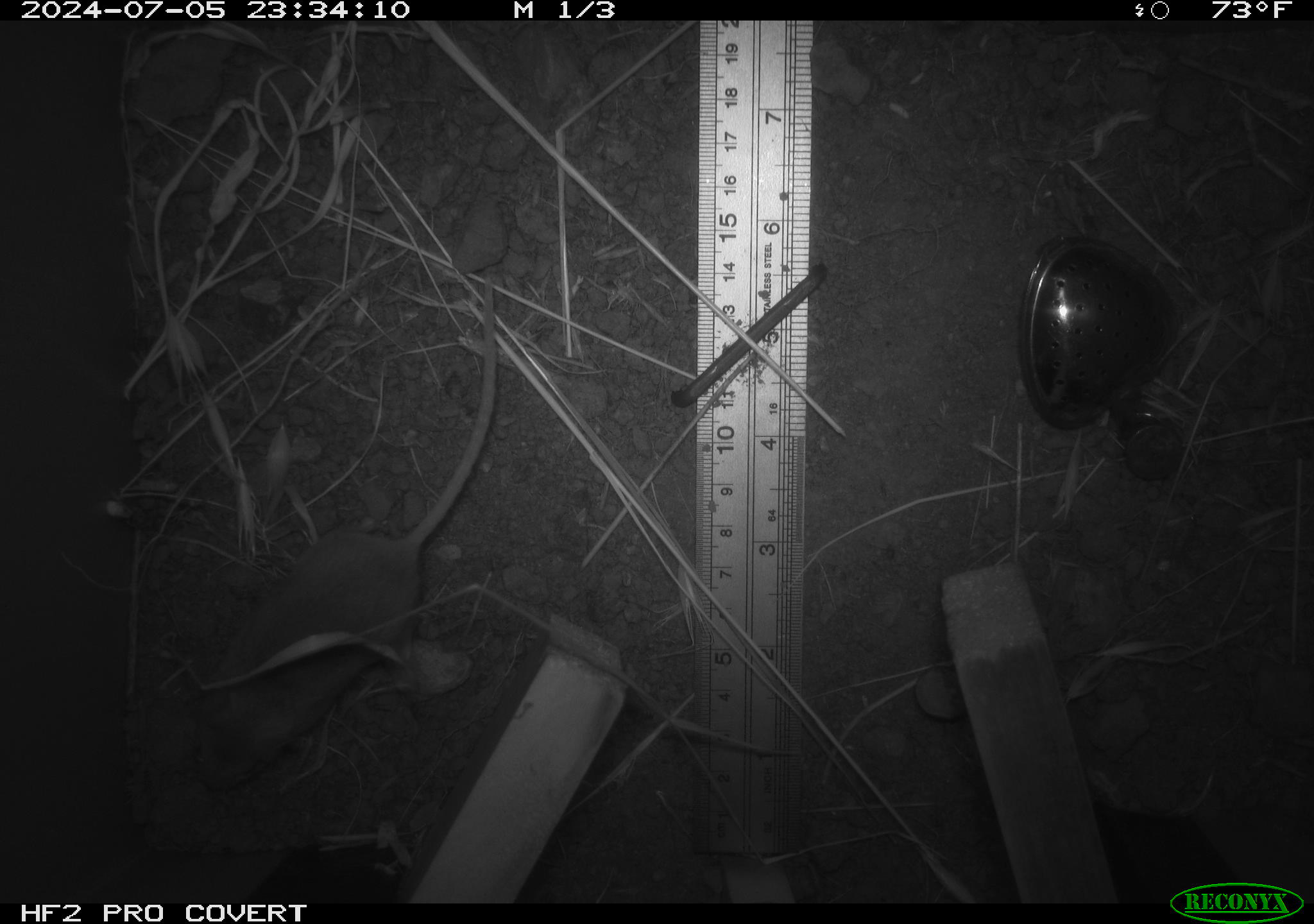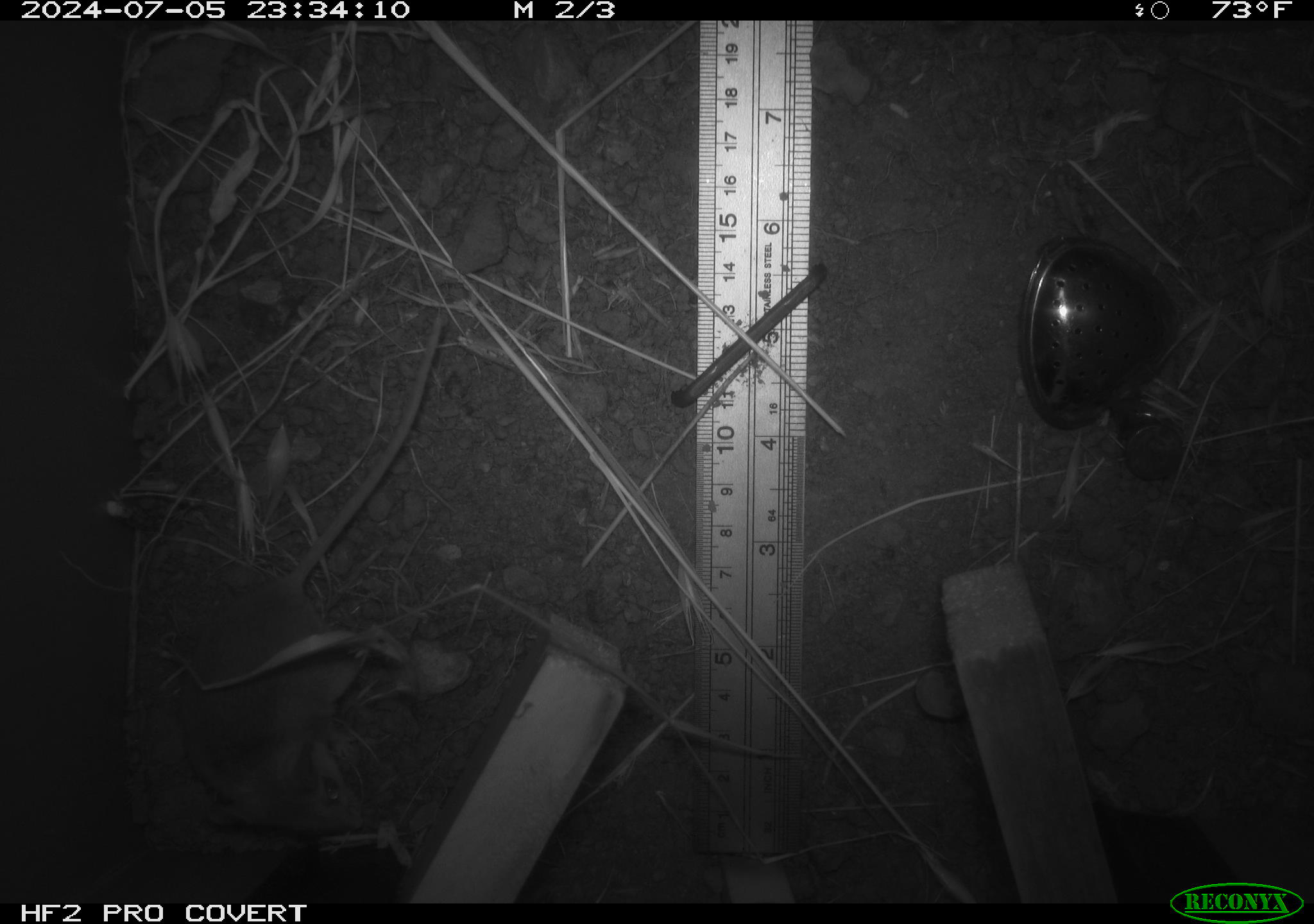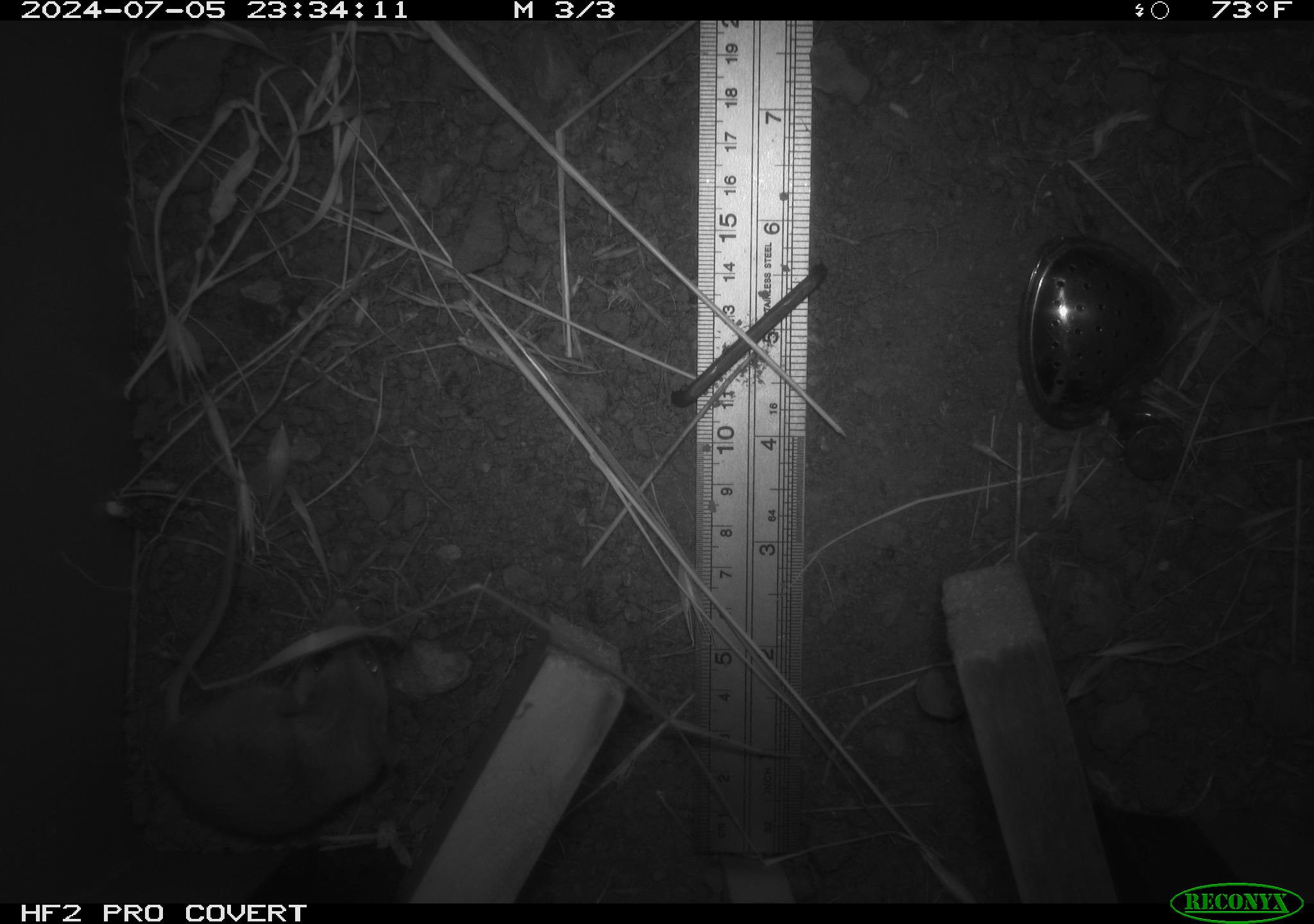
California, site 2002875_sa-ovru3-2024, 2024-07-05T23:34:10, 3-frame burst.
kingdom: Animalia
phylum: Chordata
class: Mammalia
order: Rodentia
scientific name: Rodentia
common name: mouse species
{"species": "mouse species (Rodentia)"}